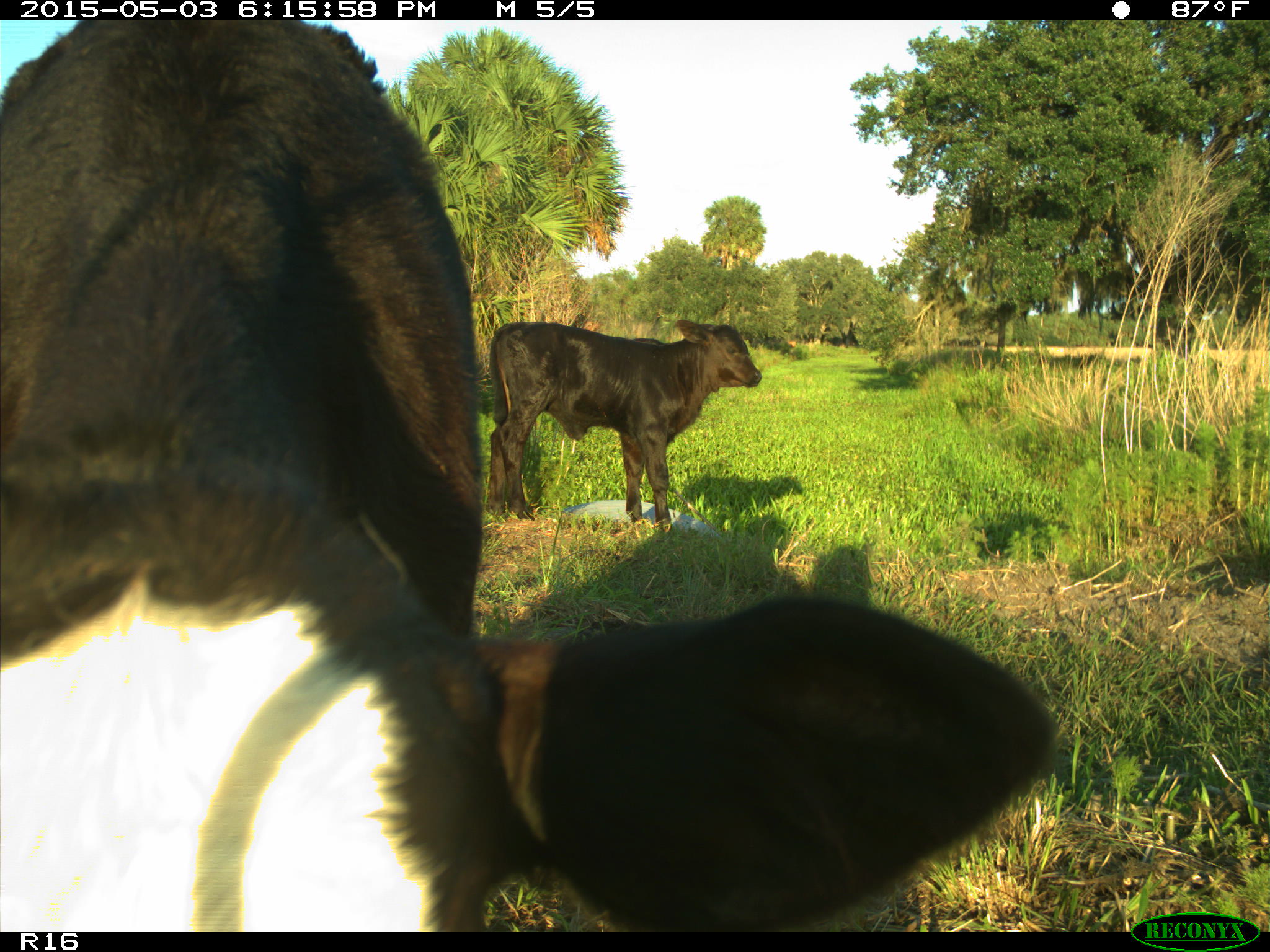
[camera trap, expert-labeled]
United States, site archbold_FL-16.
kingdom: Animalia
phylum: Chordata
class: Mammalia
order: Artiodactyla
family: Bovidae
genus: Bos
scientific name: Bos taurus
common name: domestic cow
Bos taurus (domestic cow).